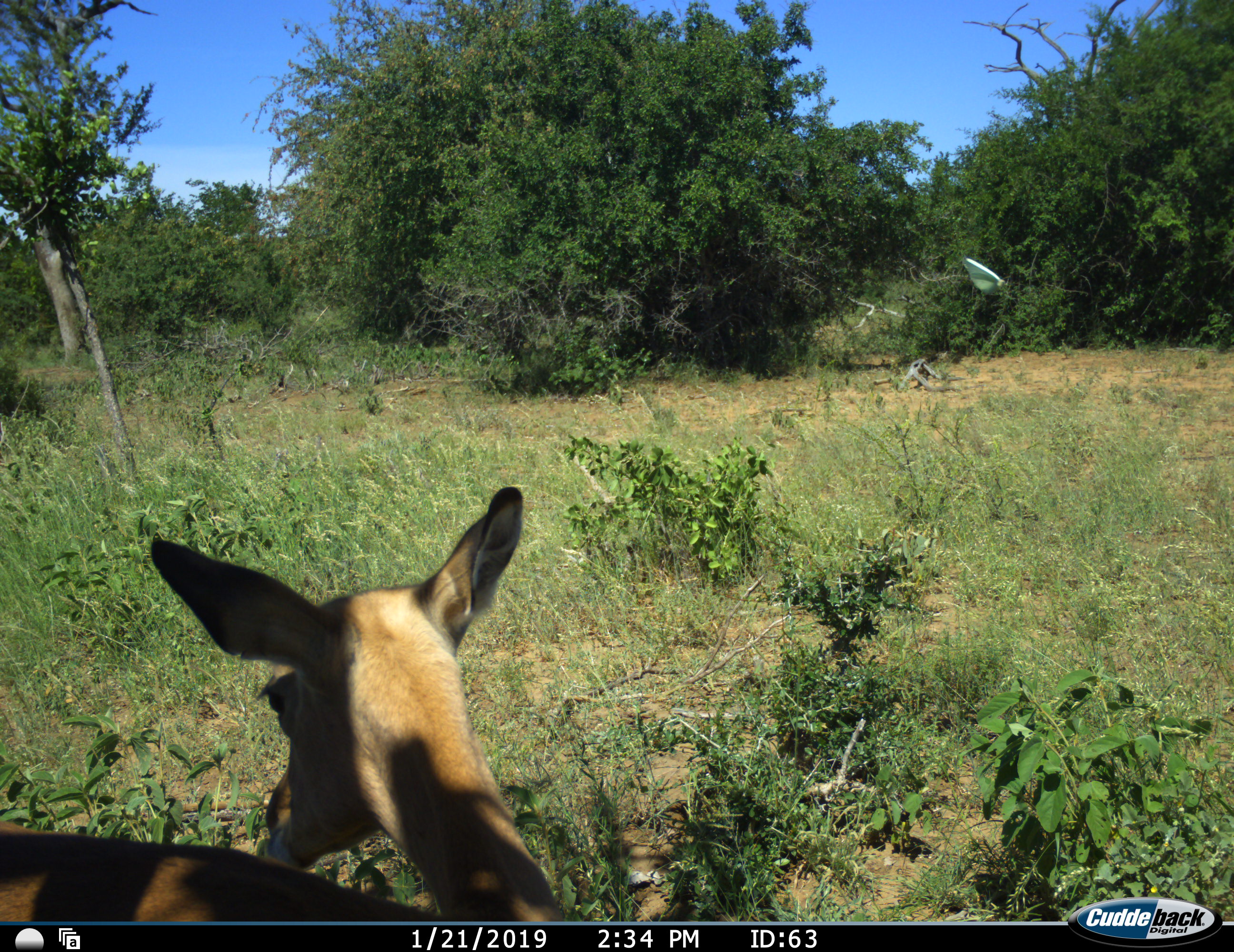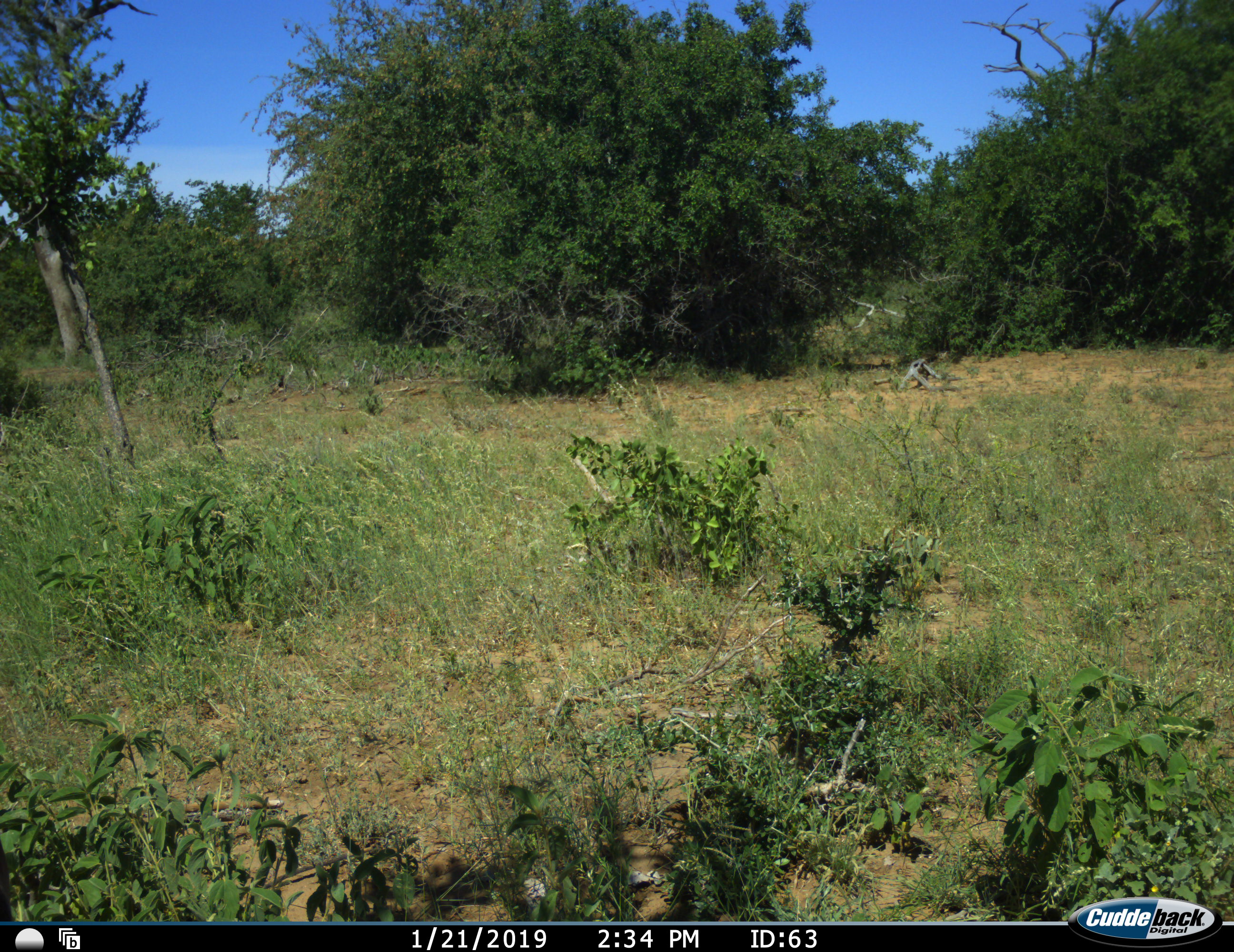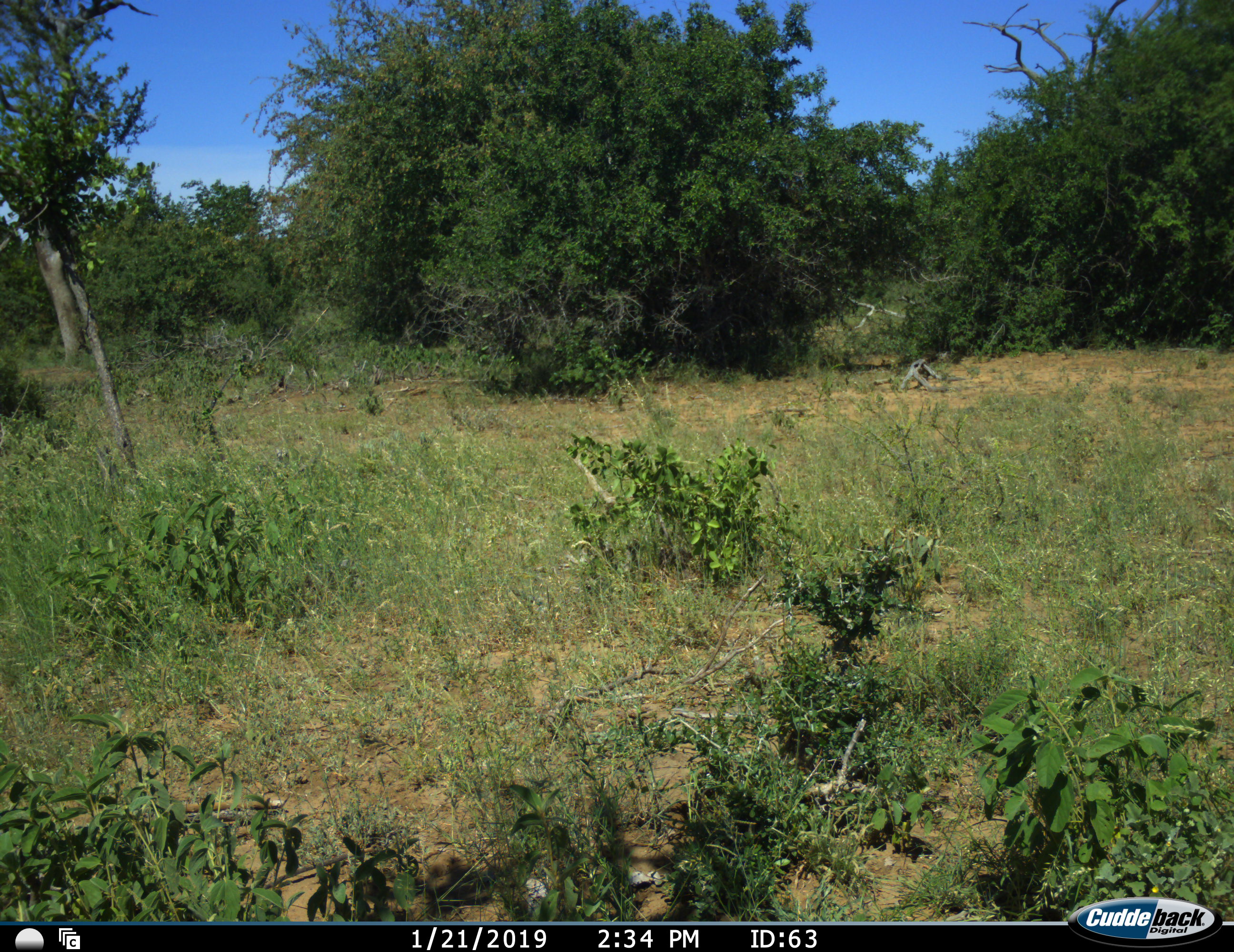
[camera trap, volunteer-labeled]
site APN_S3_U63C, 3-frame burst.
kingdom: Animalia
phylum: Chordata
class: Mammalia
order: Artiodactyla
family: Bovidae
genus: Aepyceros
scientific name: Aepyceros melampus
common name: impala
Impala (Aepyceros melampus), count 1. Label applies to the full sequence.